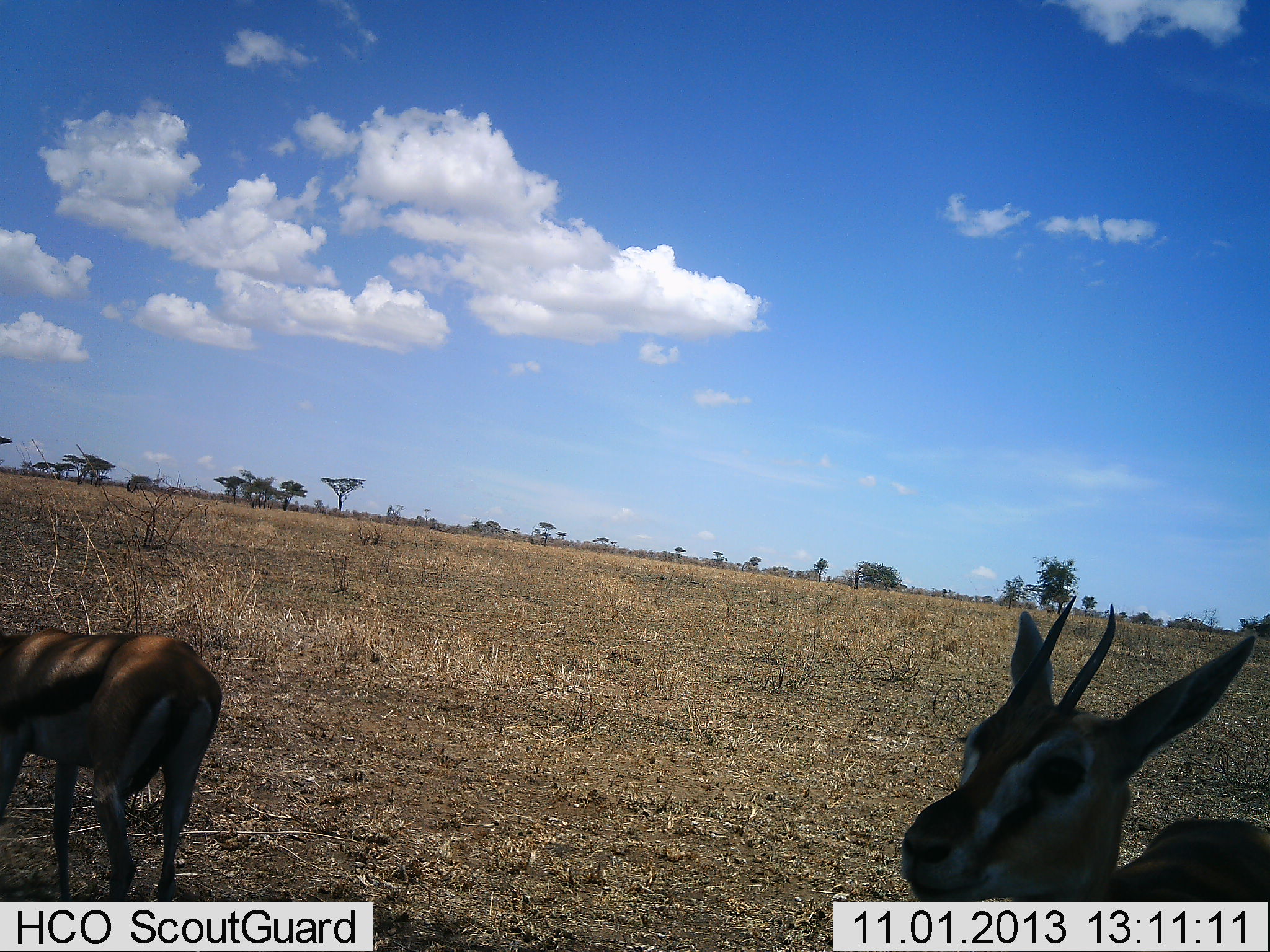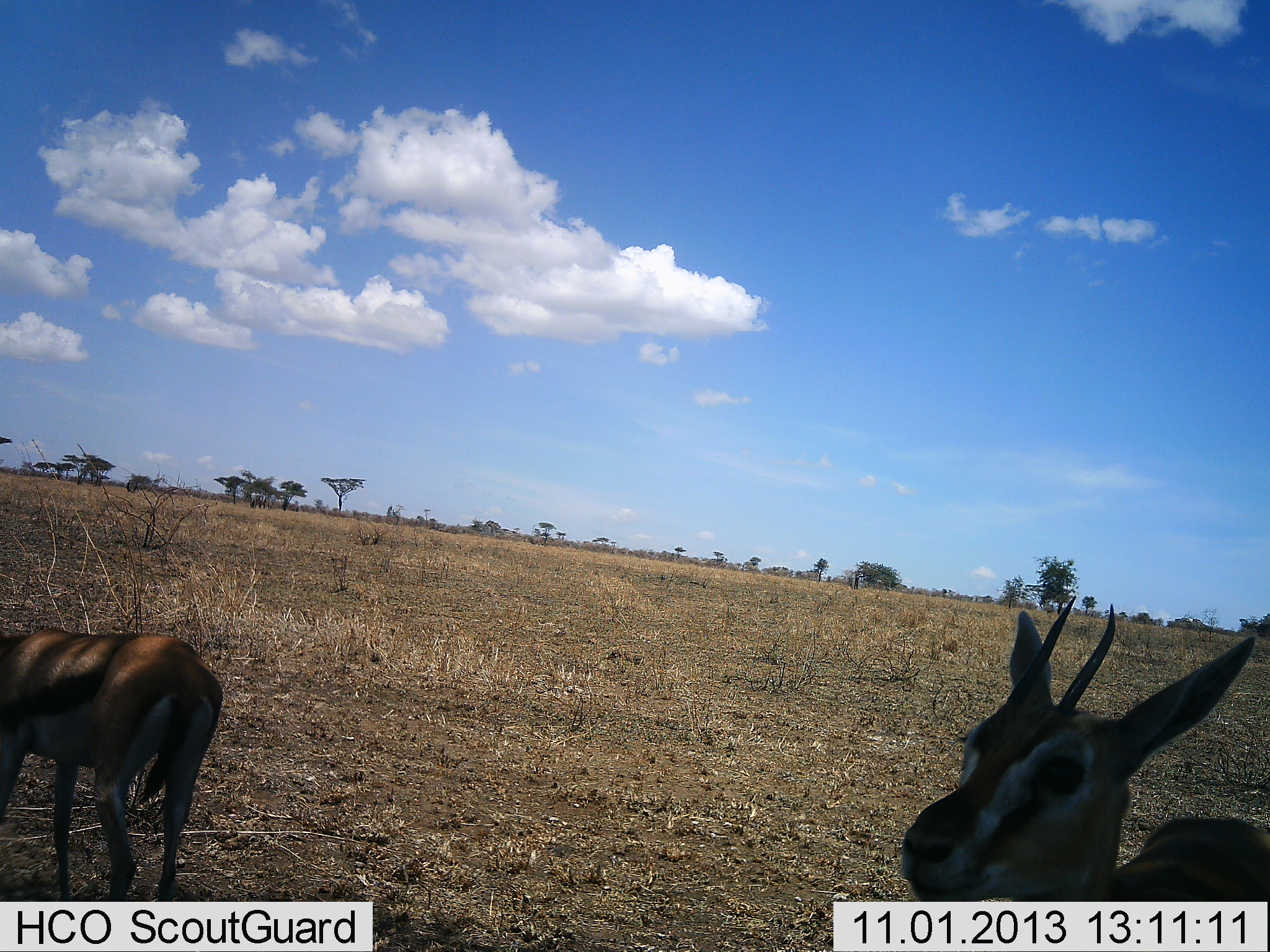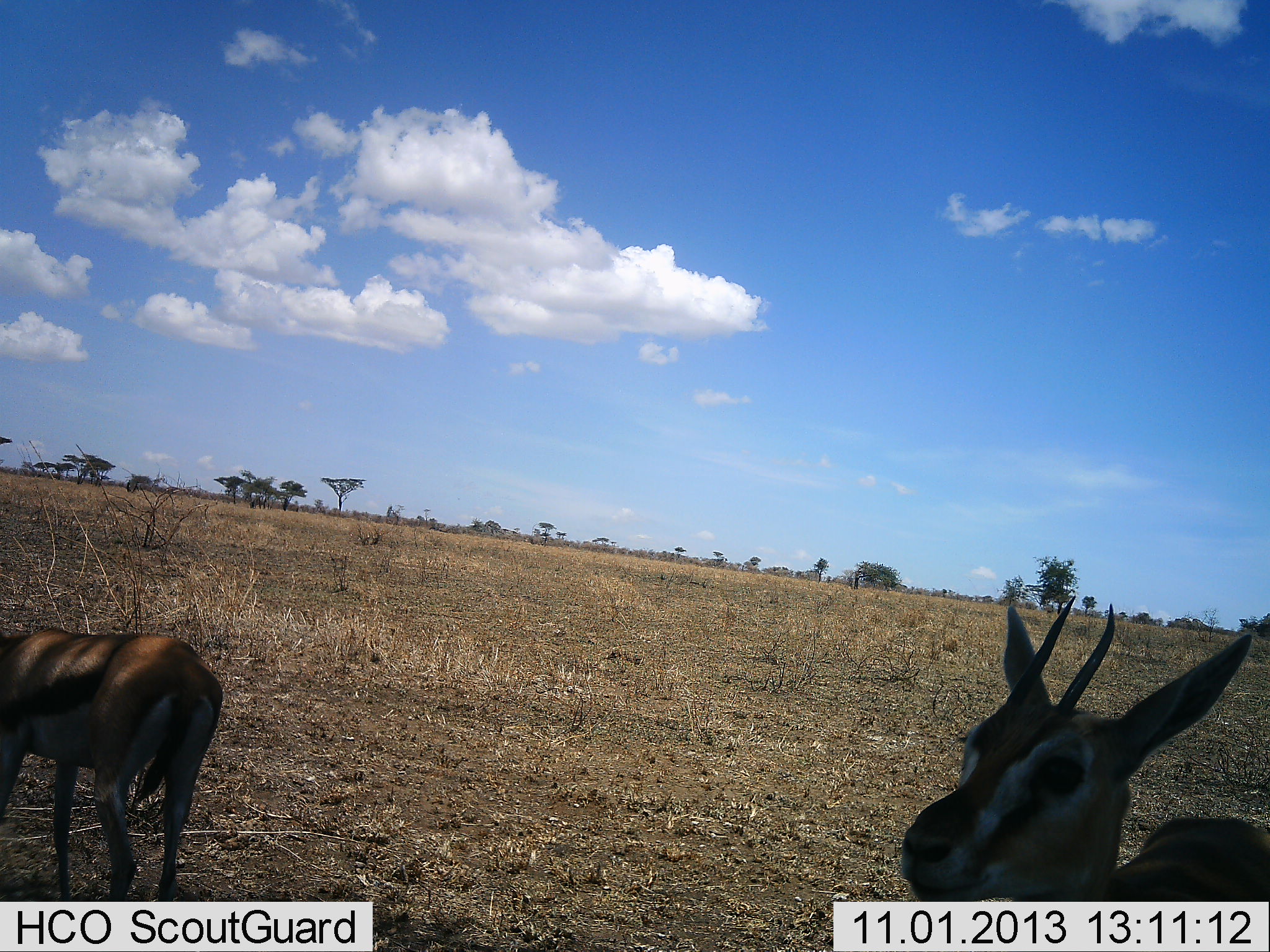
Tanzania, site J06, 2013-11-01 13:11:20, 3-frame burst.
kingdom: Animalia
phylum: Chordata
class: Mammalia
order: Artiodactyla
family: Bovidae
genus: Eudorcas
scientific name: Eudorcas thomsonii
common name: thomson's gazelle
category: gazellethomsons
Gazellethomsons (thomson's gazelle) (Eudorcas thomsonii), count 2. Behavior (volunteer vote fractions): standing 100%, resting 4%, moving 0%, interacting 0%. Young present (vote fraction): 0%. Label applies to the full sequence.